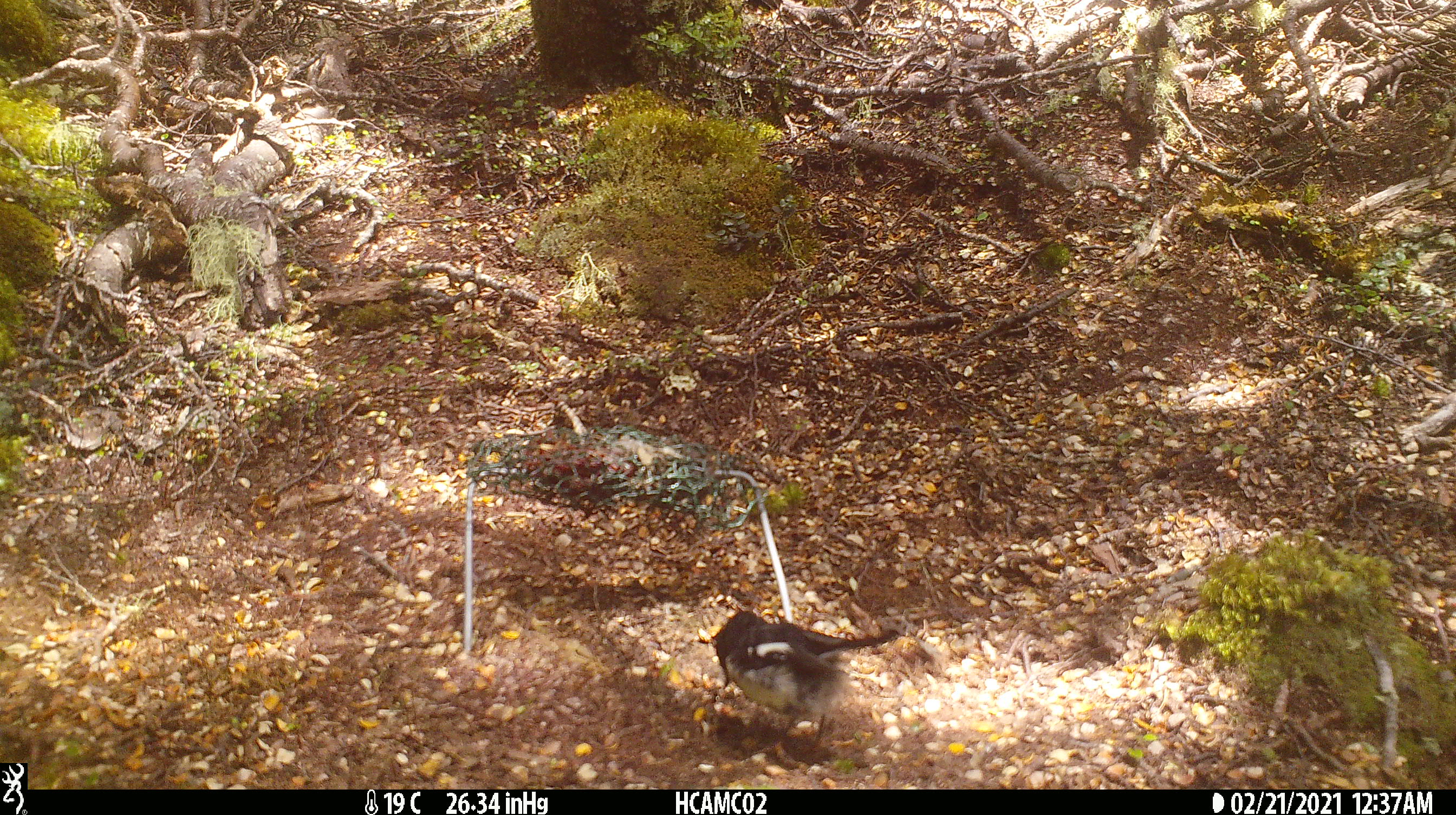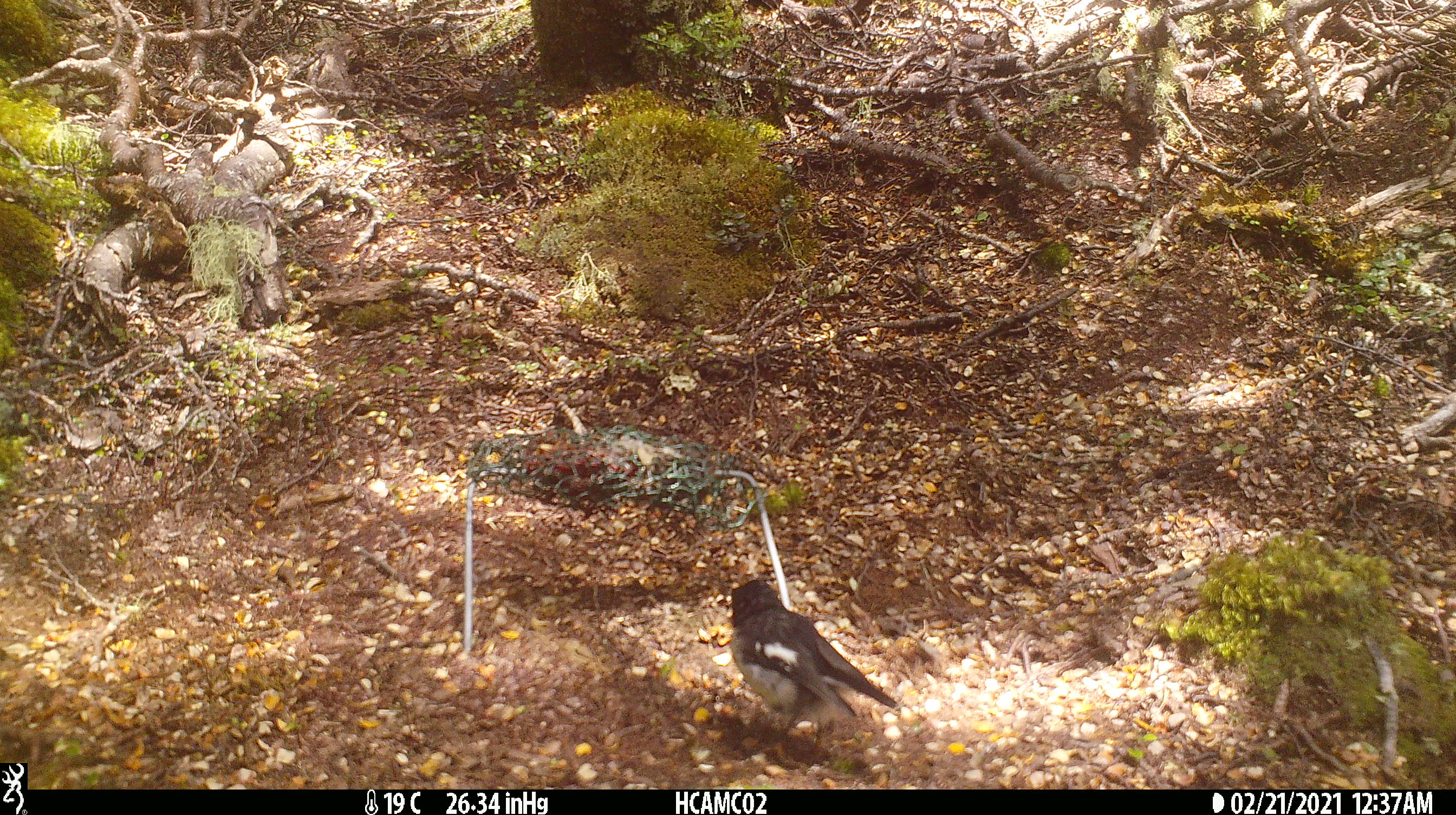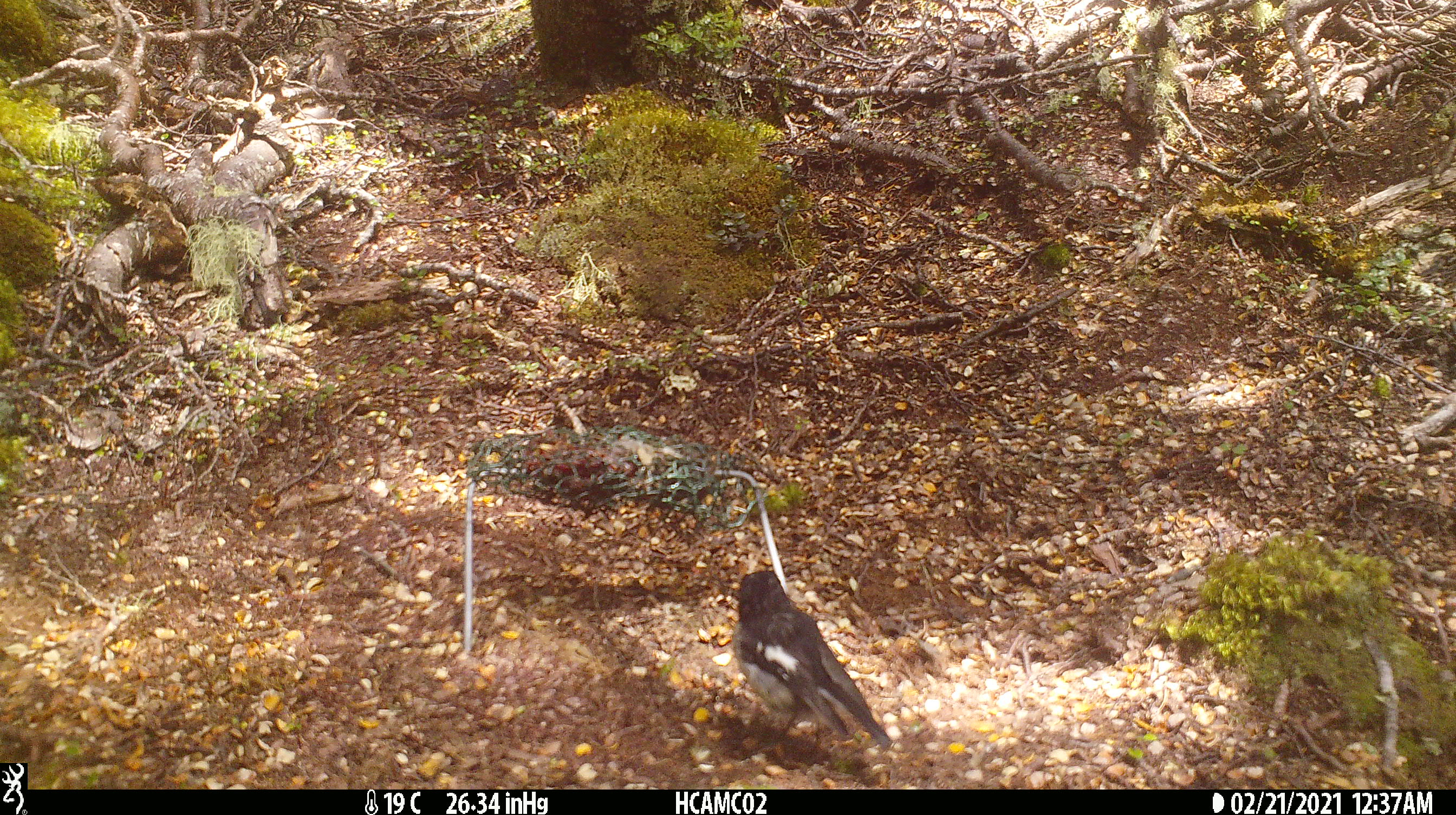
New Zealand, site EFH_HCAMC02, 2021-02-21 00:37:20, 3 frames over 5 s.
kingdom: Animalia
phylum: Chordata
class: Aves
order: Passeriformes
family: Petroicidae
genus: Petroica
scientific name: Petroica macrocephala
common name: tomtit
Tomtit (Petroica macrocephala).